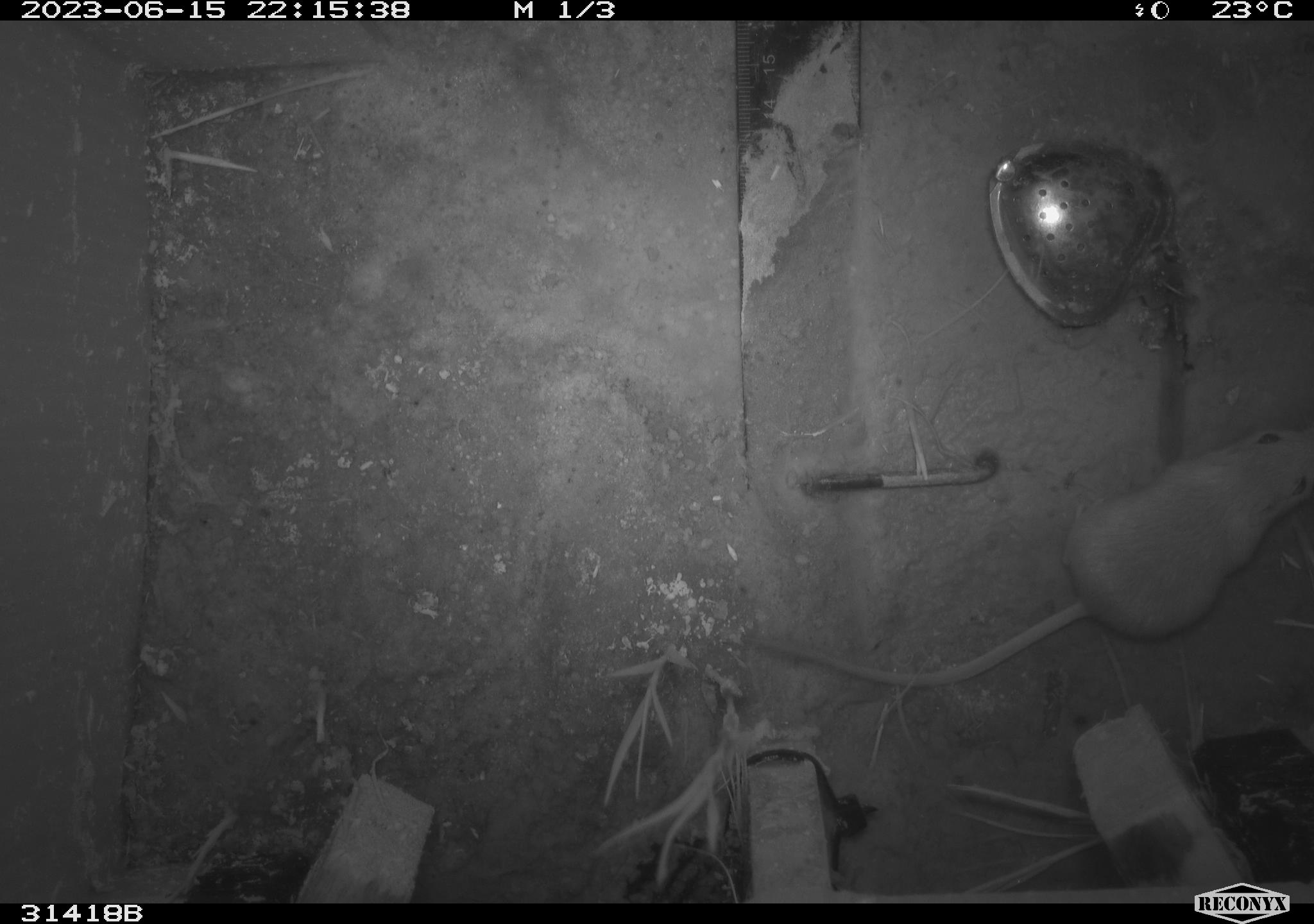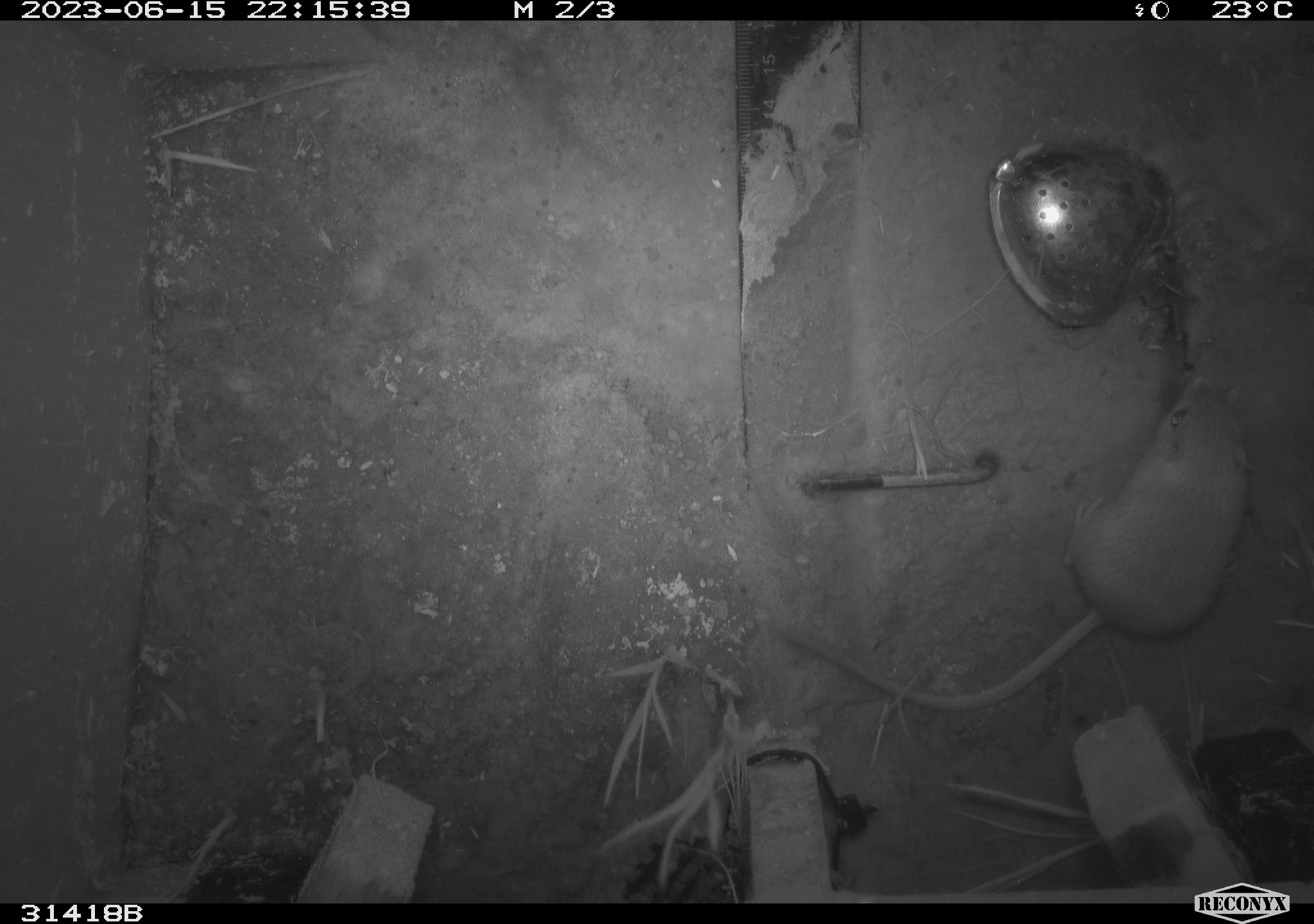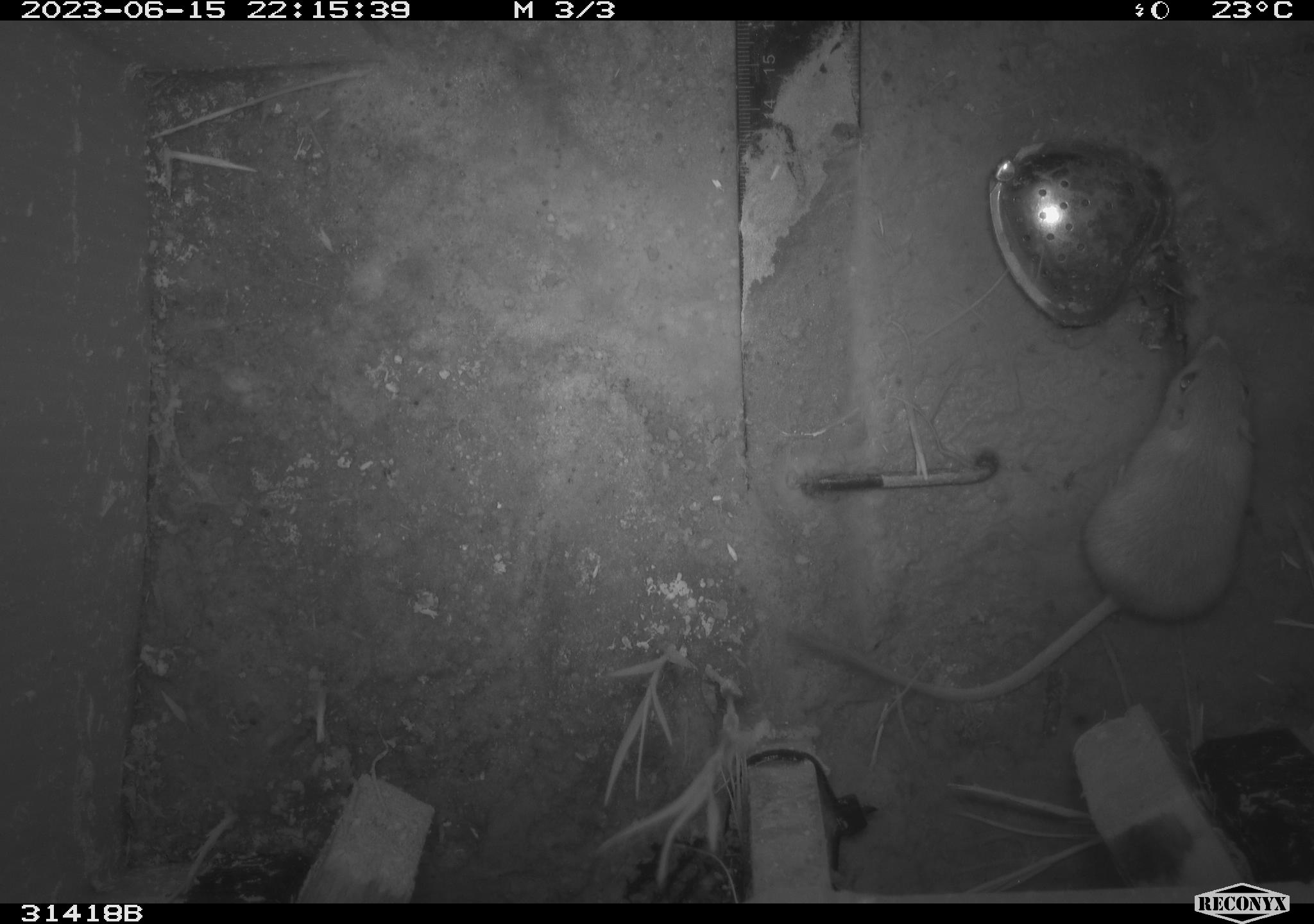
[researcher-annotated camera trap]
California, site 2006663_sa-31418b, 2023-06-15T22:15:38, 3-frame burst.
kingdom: Animalia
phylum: Chordata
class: Mammalia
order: Rodentia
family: Heteromyidae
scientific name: Heteromyidae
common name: kangaroo rats and pocket mice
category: heteromyidae family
Heteromyidae family (kangaroo rats and pocket mice) (Heteromyidae).